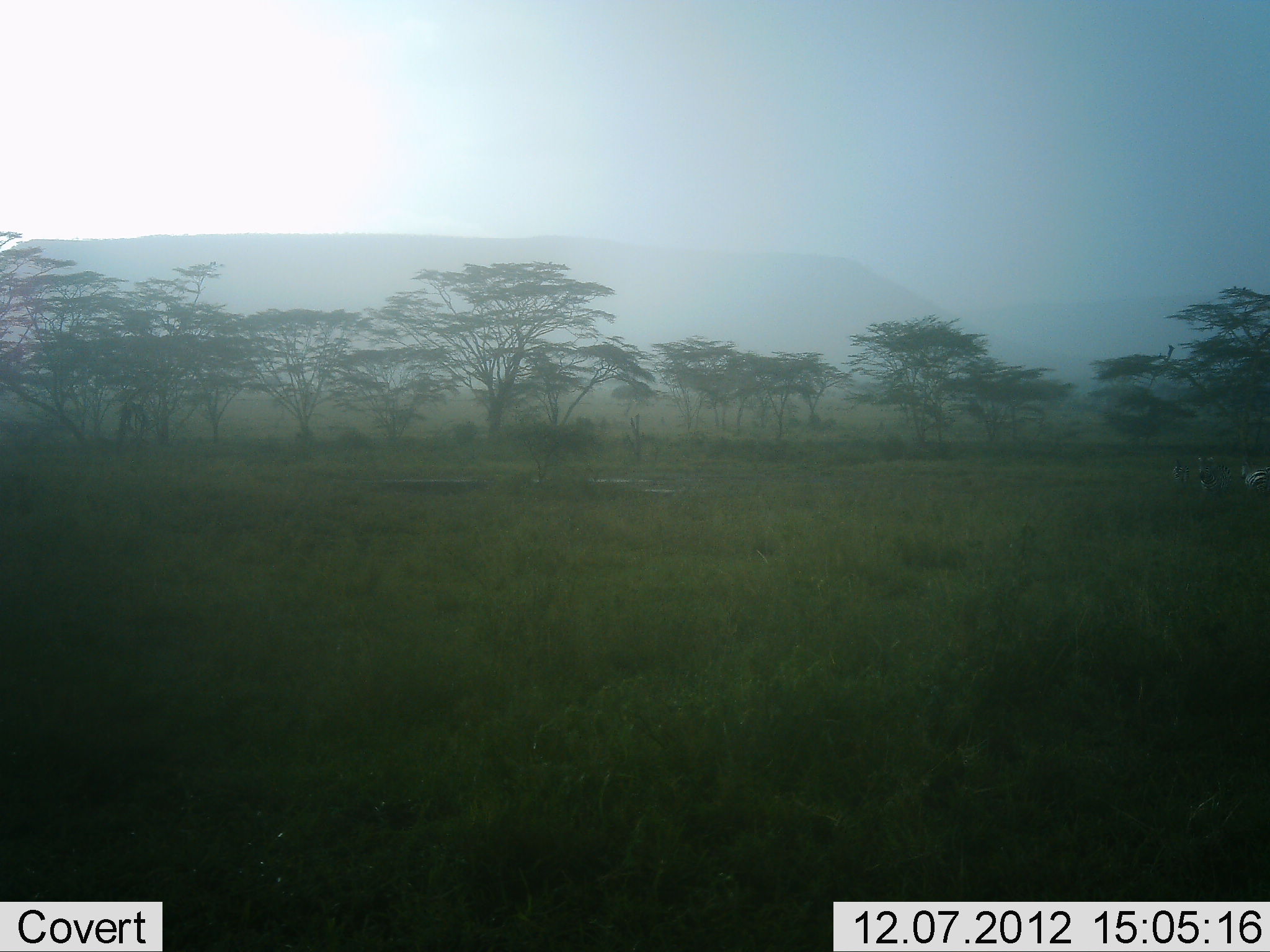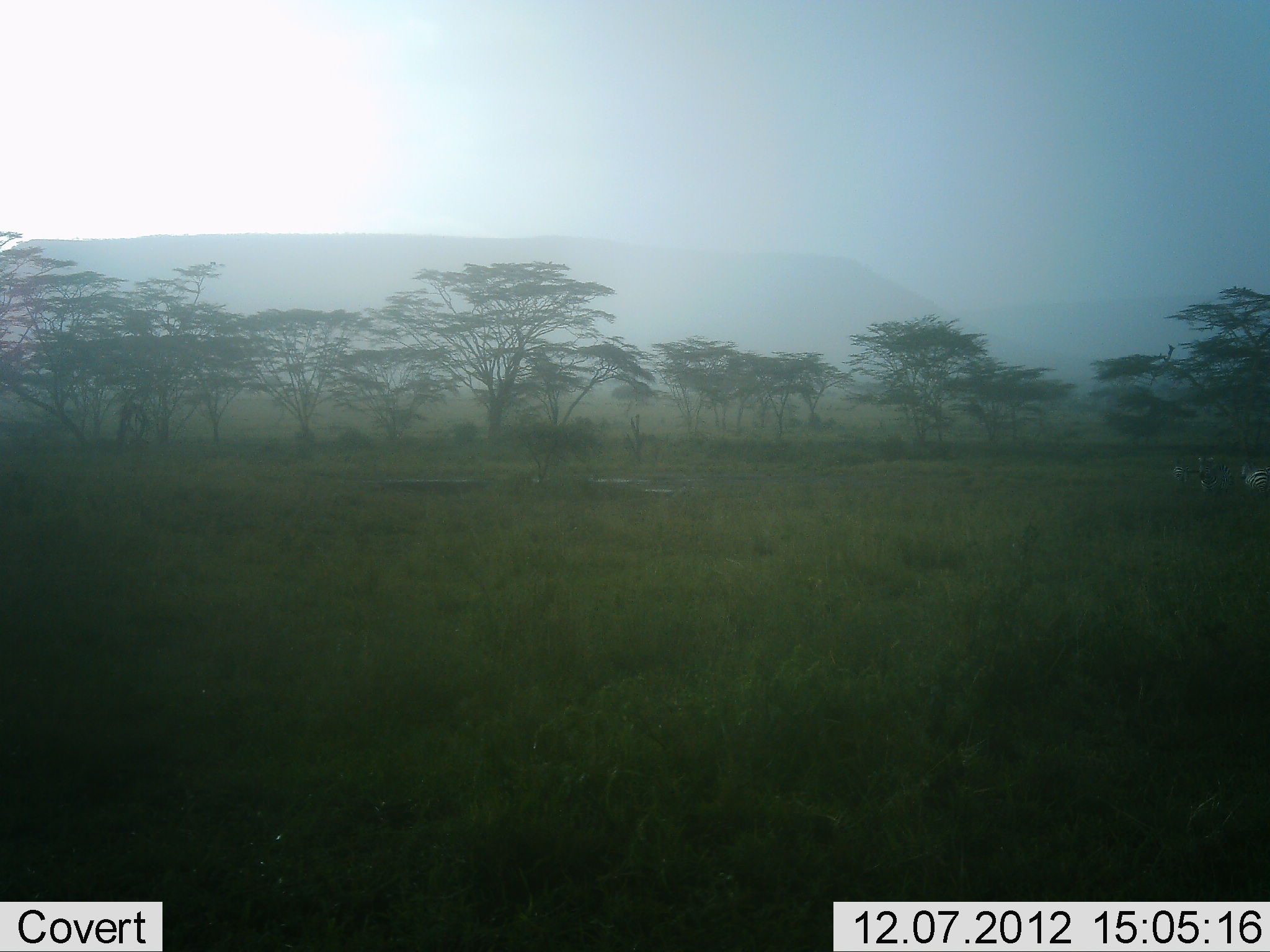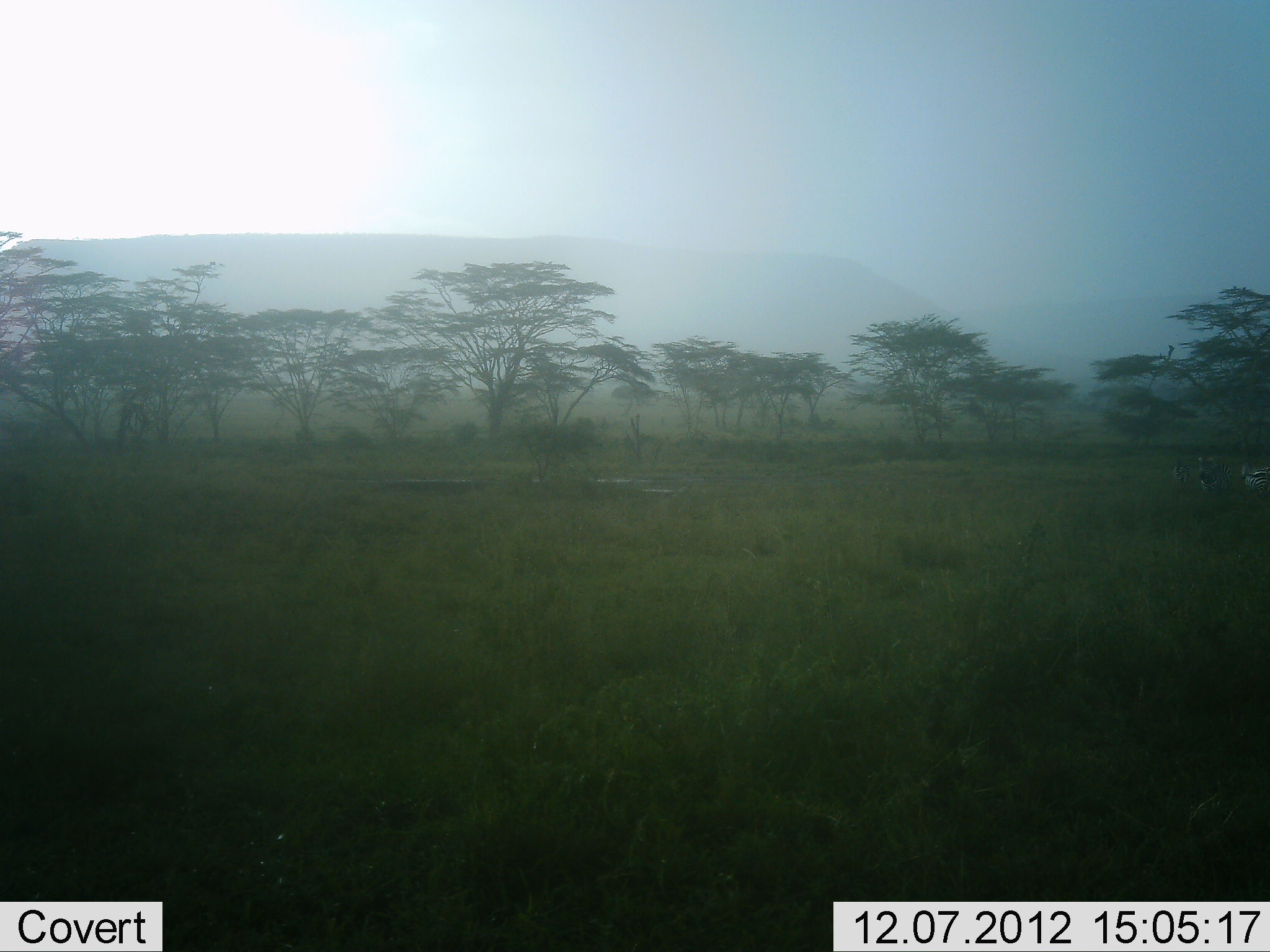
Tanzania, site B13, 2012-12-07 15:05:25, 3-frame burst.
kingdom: Animalia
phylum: Chordata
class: Mammalia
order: Perissodactyla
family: Equidae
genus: Equus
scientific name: Equus quagga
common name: plains zebra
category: zebra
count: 3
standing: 100%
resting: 0%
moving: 0%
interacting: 0%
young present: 0%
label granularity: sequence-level